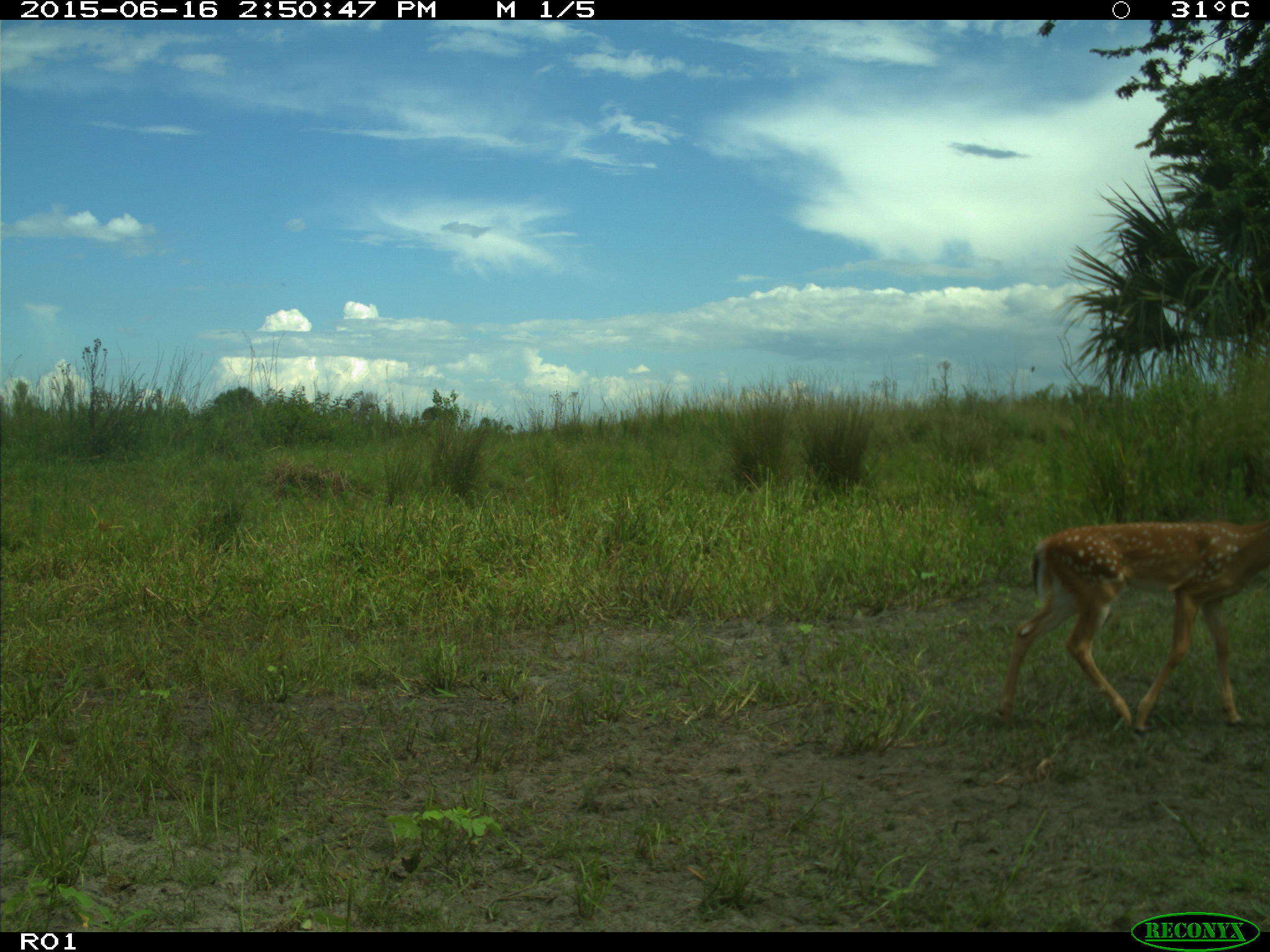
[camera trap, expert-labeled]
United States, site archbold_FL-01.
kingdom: Animalia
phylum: Chordata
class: Mammalia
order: Artiodactyla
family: Cervidae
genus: Odocoileus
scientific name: Odocoileus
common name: deer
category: unidentified deer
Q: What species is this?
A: Unidentified deer (deer) (Odocoileus).